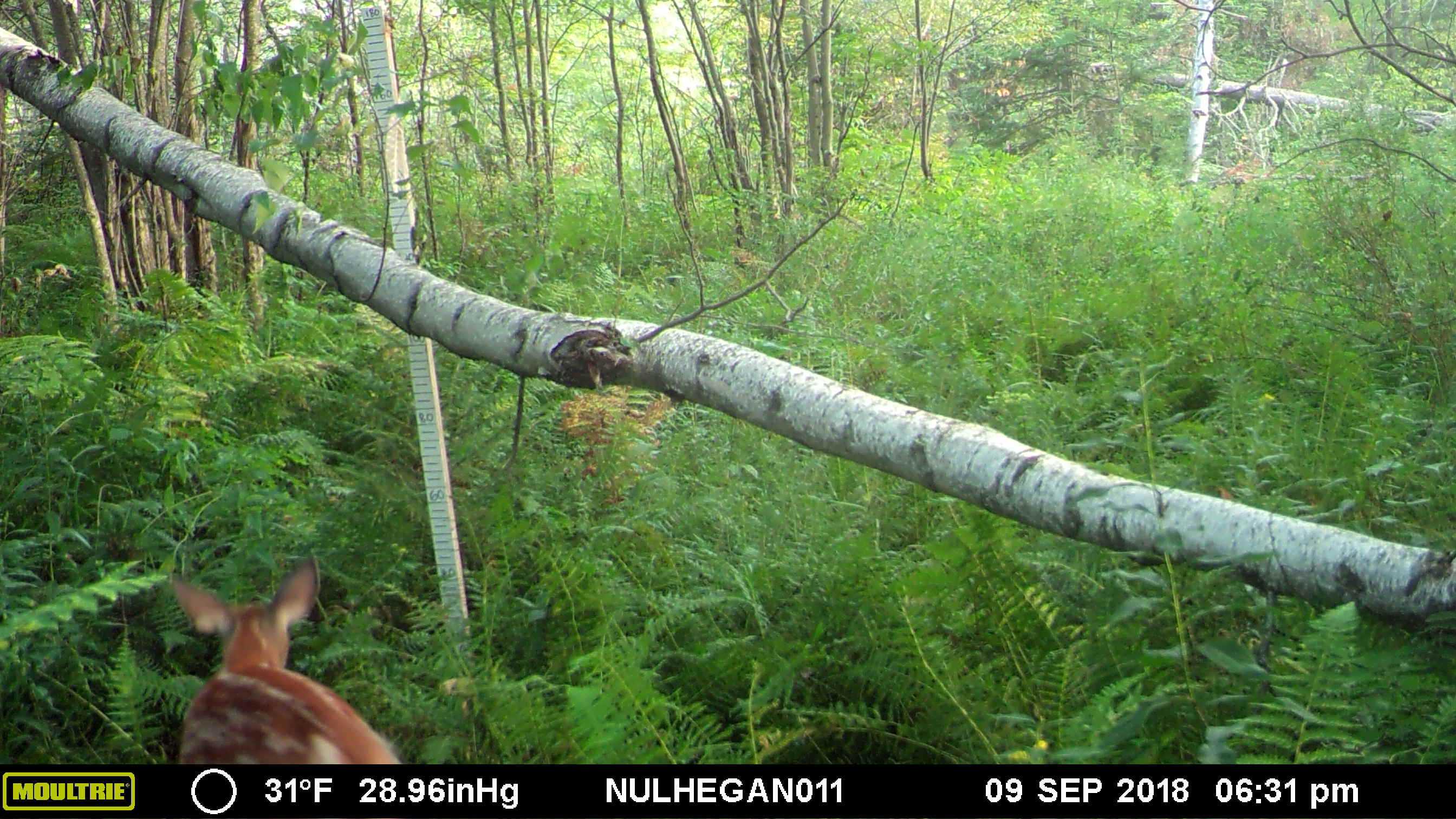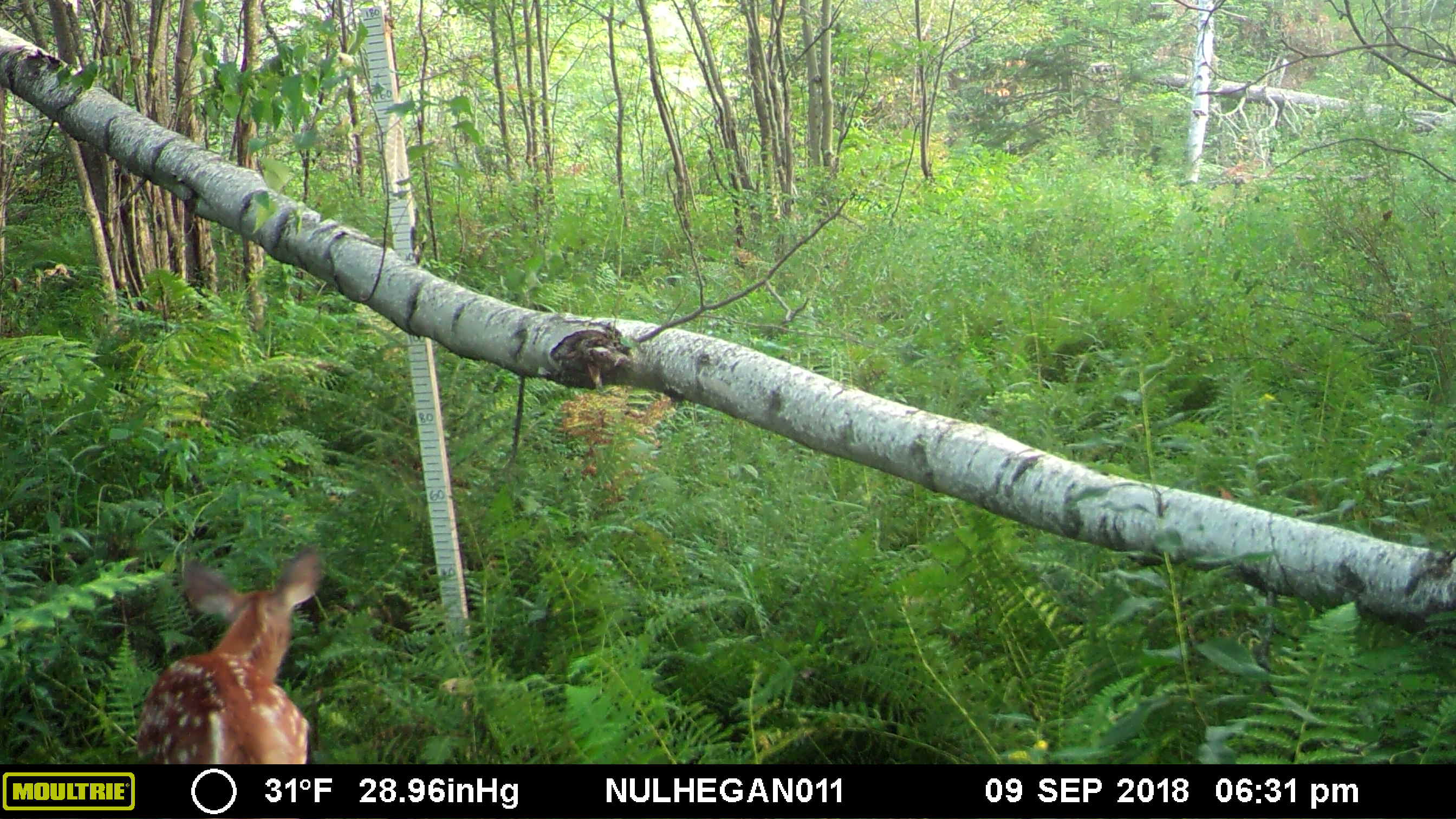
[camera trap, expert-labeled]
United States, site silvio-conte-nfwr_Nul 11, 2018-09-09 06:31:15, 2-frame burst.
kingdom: Animalia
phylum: Chordata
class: Mammalia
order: Artiodactyla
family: Cervidae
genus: Odocoileus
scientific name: Odocoileus virginianus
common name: white-tailed deer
White-tailed deer (Odocoileus virginianus).